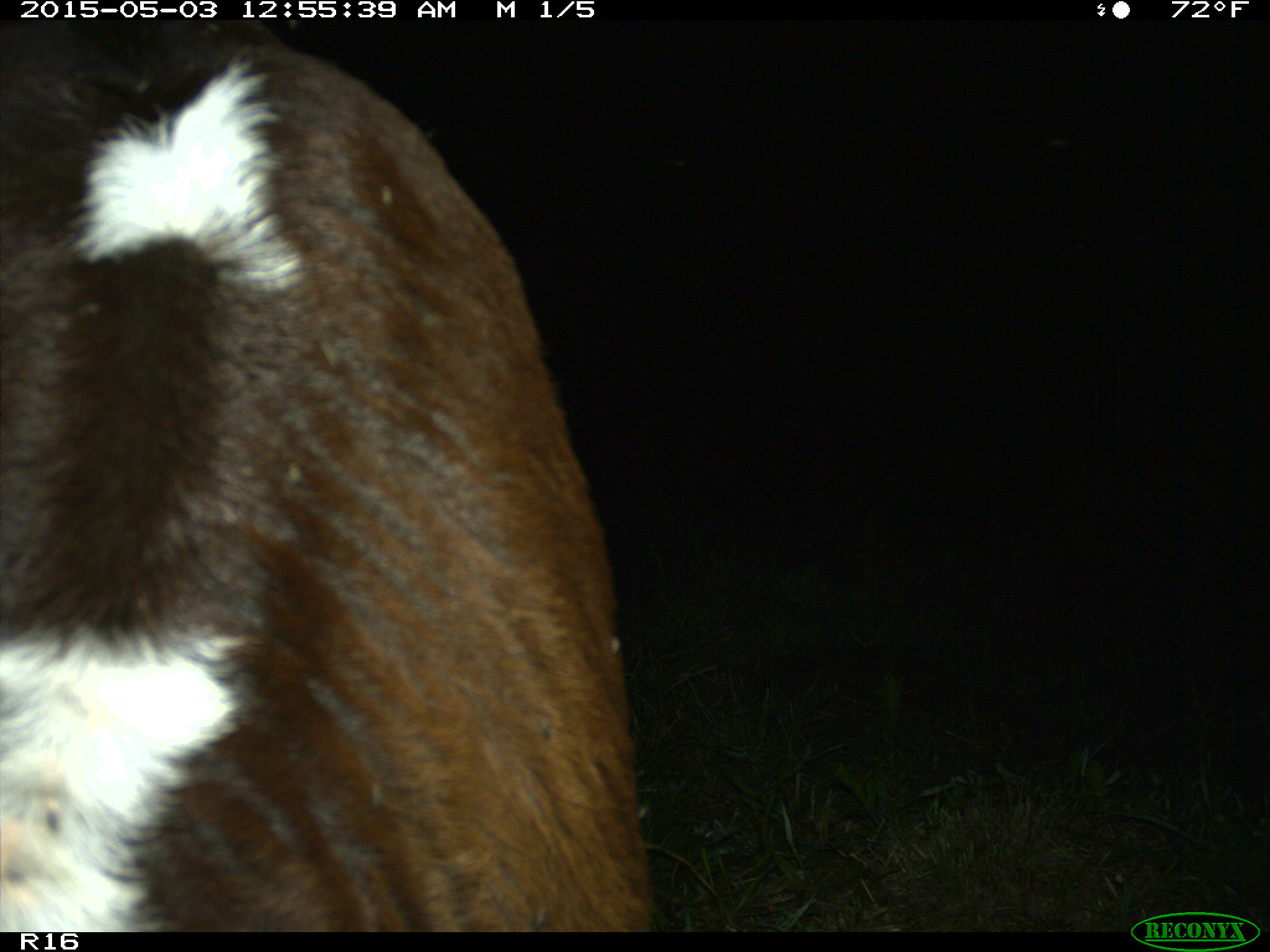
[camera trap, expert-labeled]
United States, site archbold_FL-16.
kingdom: Animalia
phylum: Chordata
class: Mammalia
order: Artiodactyla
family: Bovidae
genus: Bos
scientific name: Bos taurus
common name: domestic cow